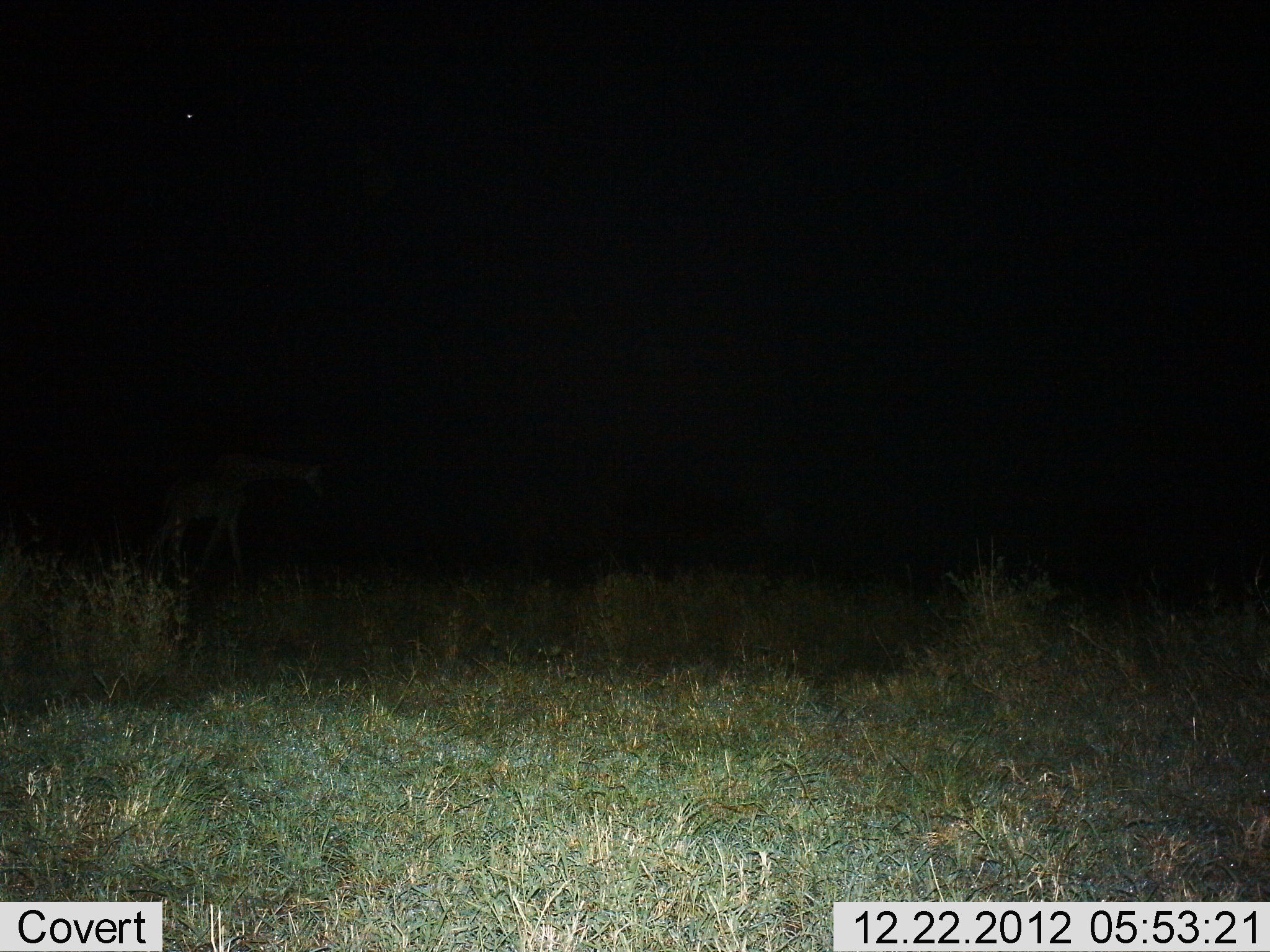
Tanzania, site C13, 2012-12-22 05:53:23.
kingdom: Animalia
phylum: Chordata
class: Mammalia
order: Artiodactyla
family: Giraffidae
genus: Giraffa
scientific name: Giraffa camelopardalis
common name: giraffe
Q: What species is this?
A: Giraffe (Giraffa camelopardalis).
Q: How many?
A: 1.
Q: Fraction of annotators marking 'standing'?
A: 10%.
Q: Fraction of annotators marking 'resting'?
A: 0%.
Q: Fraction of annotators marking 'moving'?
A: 85%.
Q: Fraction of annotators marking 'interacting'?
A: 0%.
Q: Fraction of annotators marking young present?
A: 5%.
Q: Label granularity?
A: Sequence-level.